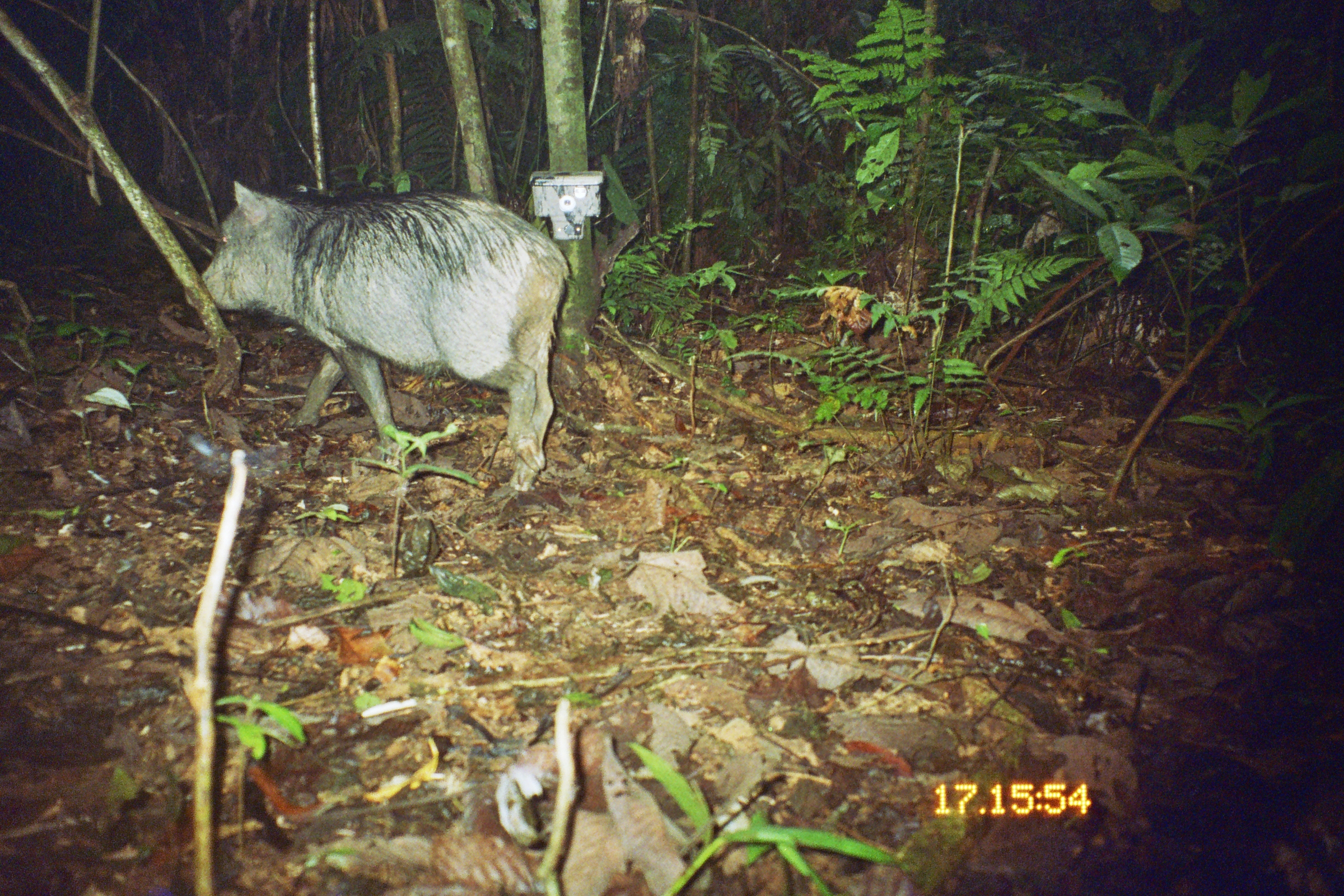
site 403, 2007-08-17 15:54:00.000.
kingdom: Animalia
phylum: Chordata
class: Mammalia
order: Artiodactyla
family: Tayassuidae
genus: Tayassu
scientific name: Tayassu pecari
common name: white-lipped peccary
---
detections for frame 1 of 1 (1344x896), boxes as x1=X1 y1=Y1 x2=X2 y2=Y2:
tayassu pecari: x1=182 y1=179 x2=571 y2=493